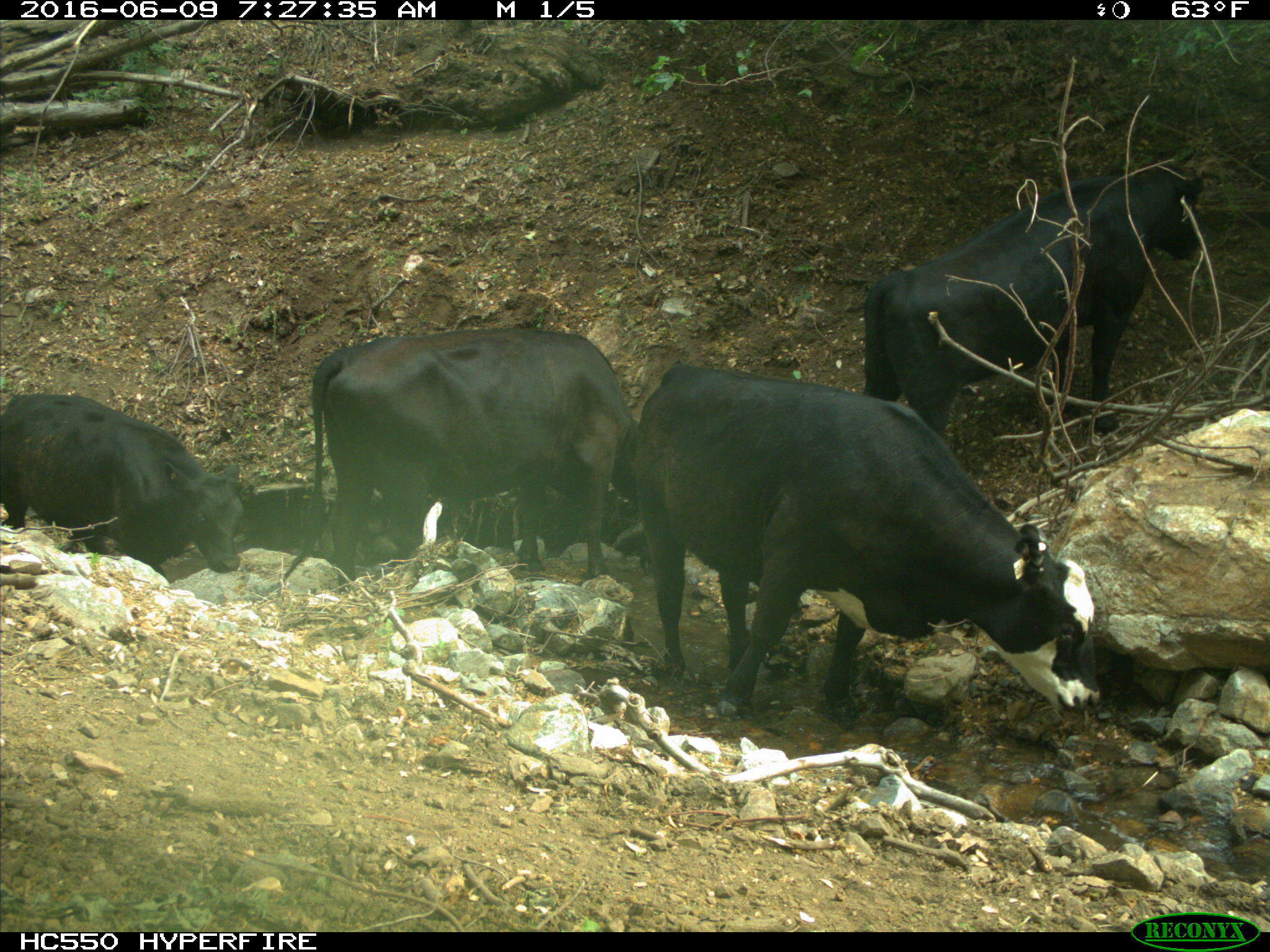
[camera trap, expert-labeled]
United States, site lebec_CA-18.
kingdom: Animalia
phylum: Chordata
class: Mammalia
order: Artiodactyla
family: Bovidae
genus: Bos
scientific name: Bos taurus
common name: domestic cow